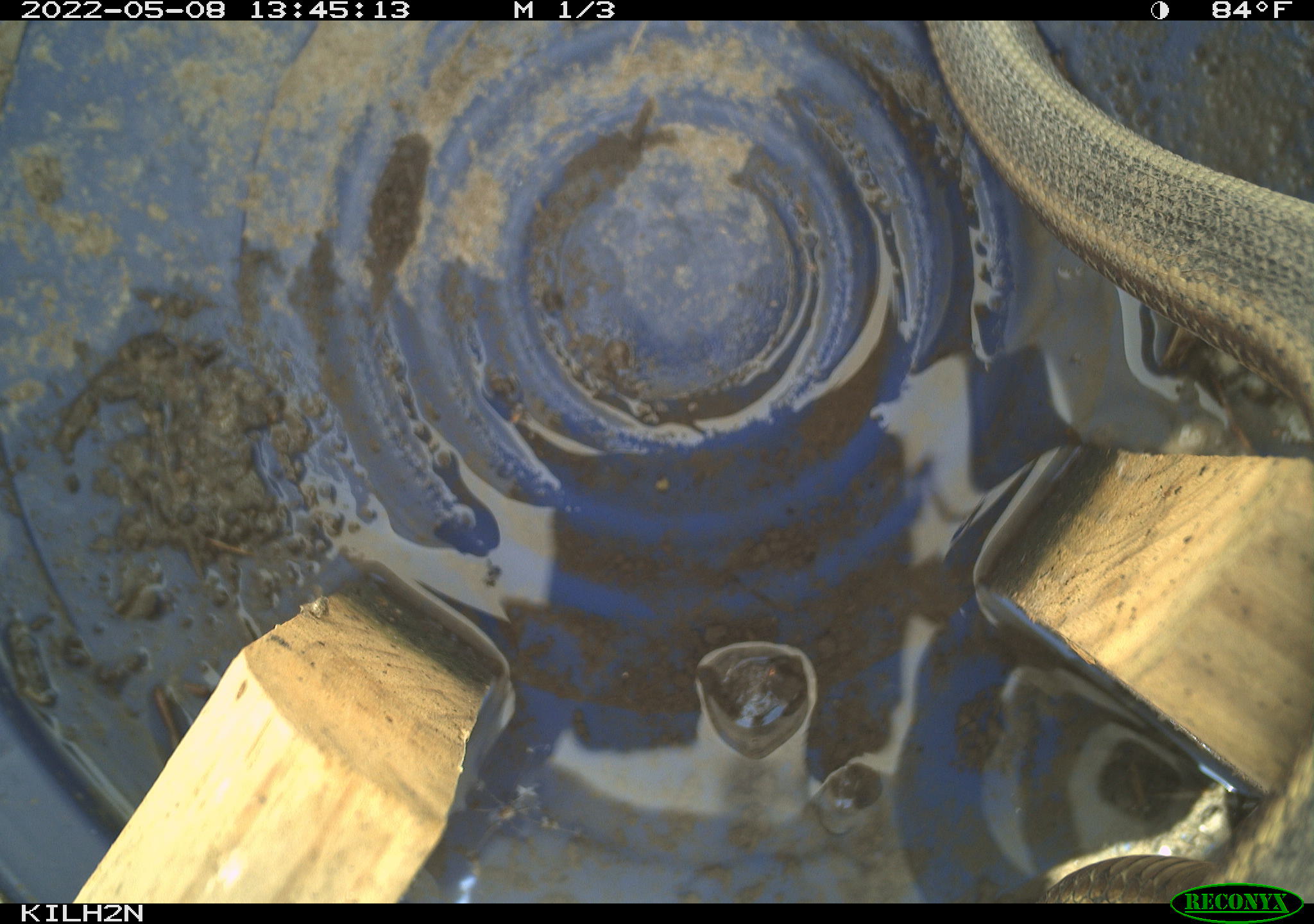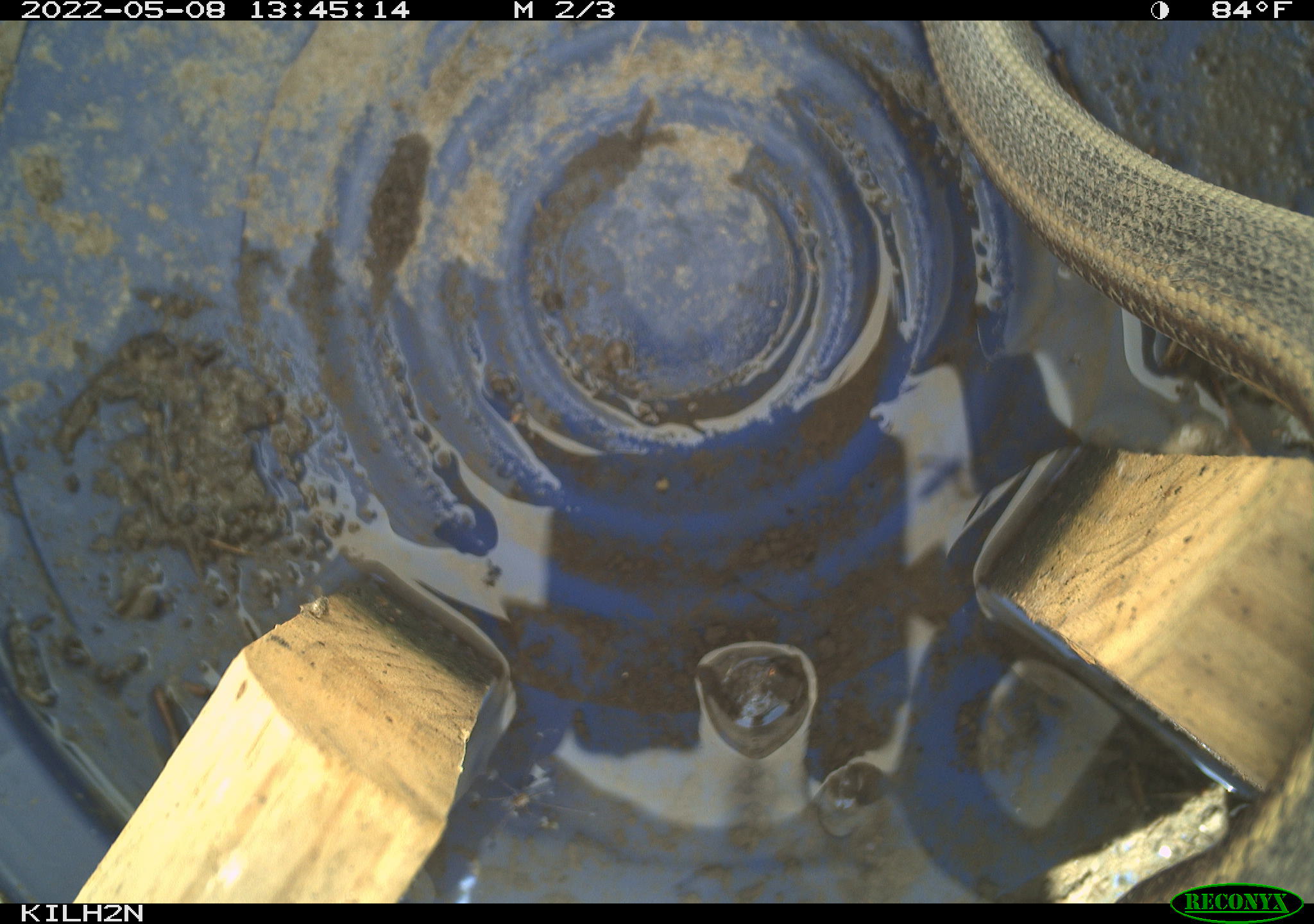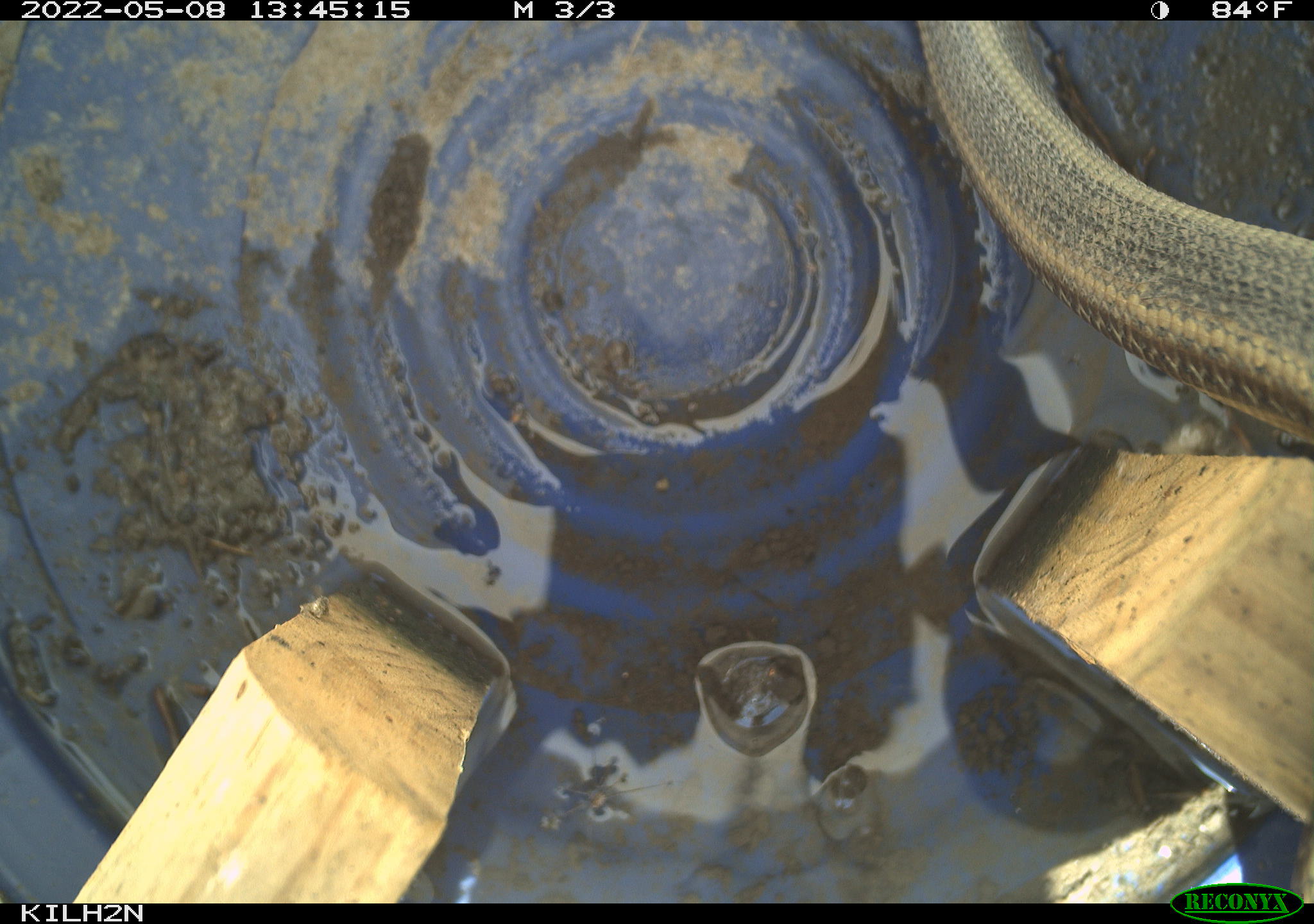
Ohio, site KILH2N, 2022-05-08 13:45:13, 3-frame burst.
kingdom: Animalia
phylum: Chordata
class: Reptilia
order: Squamata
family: Colubridae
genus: Thamnophis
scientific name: Thamnophis sirtalis sirtalis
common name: eastern gartersnake